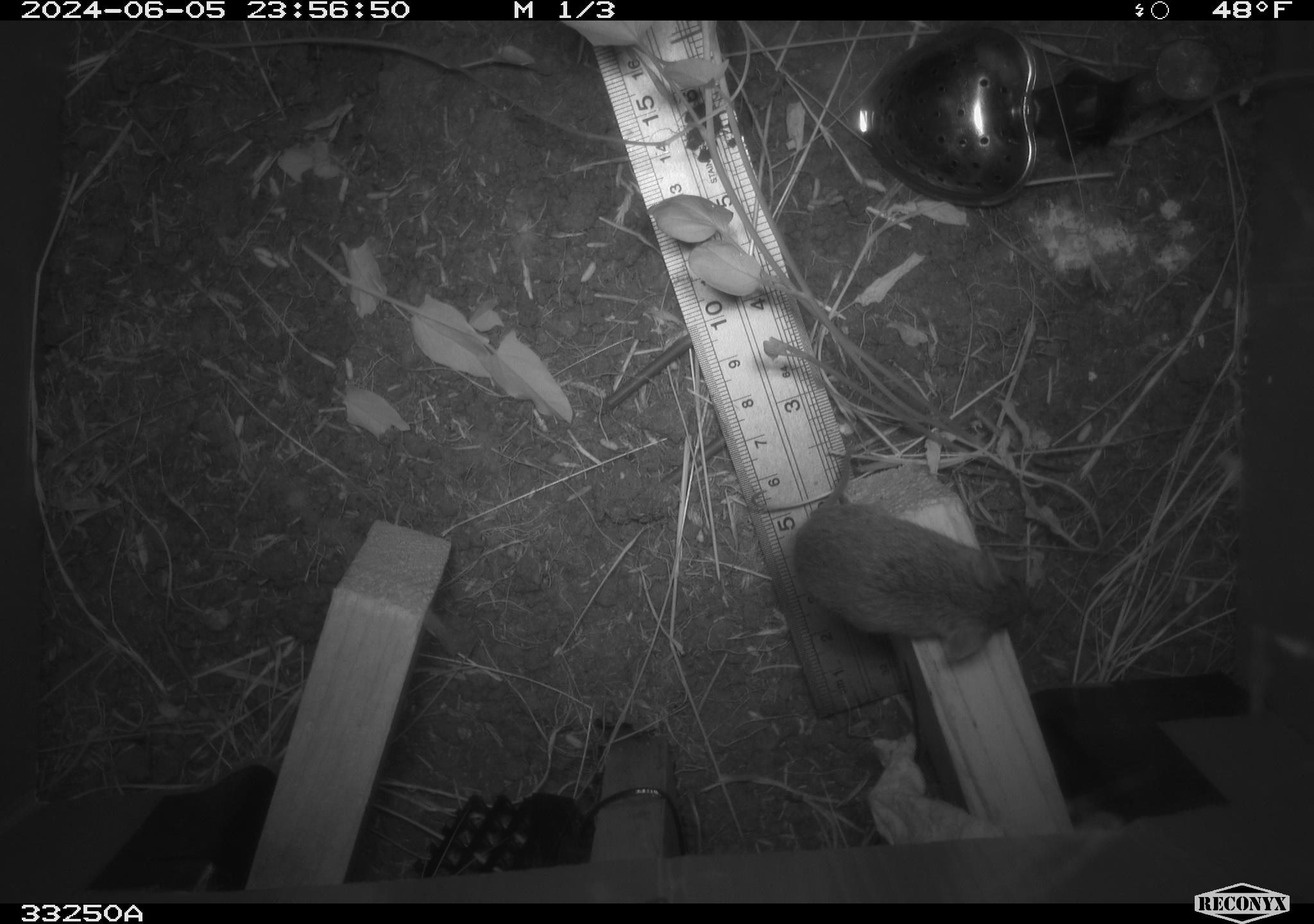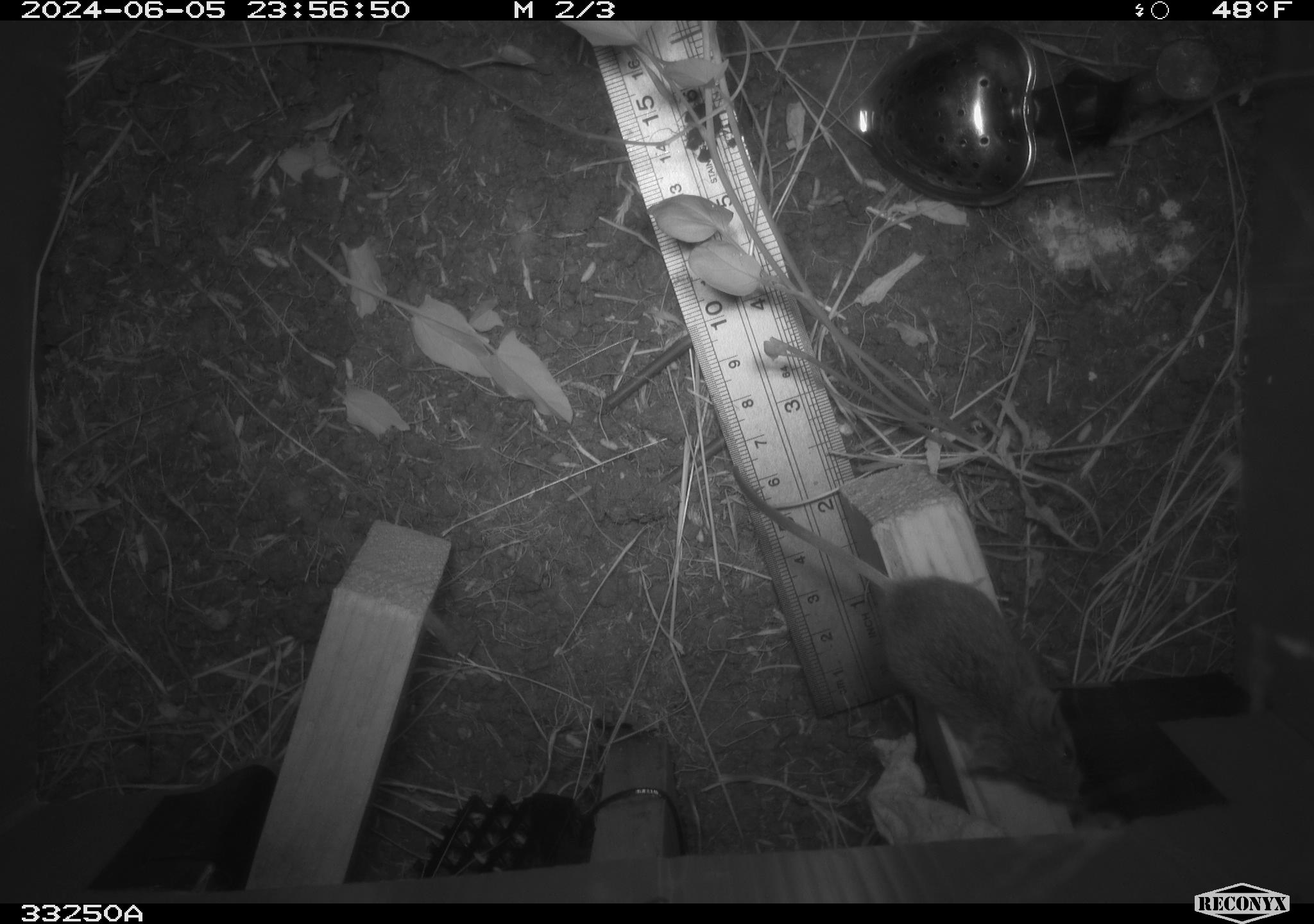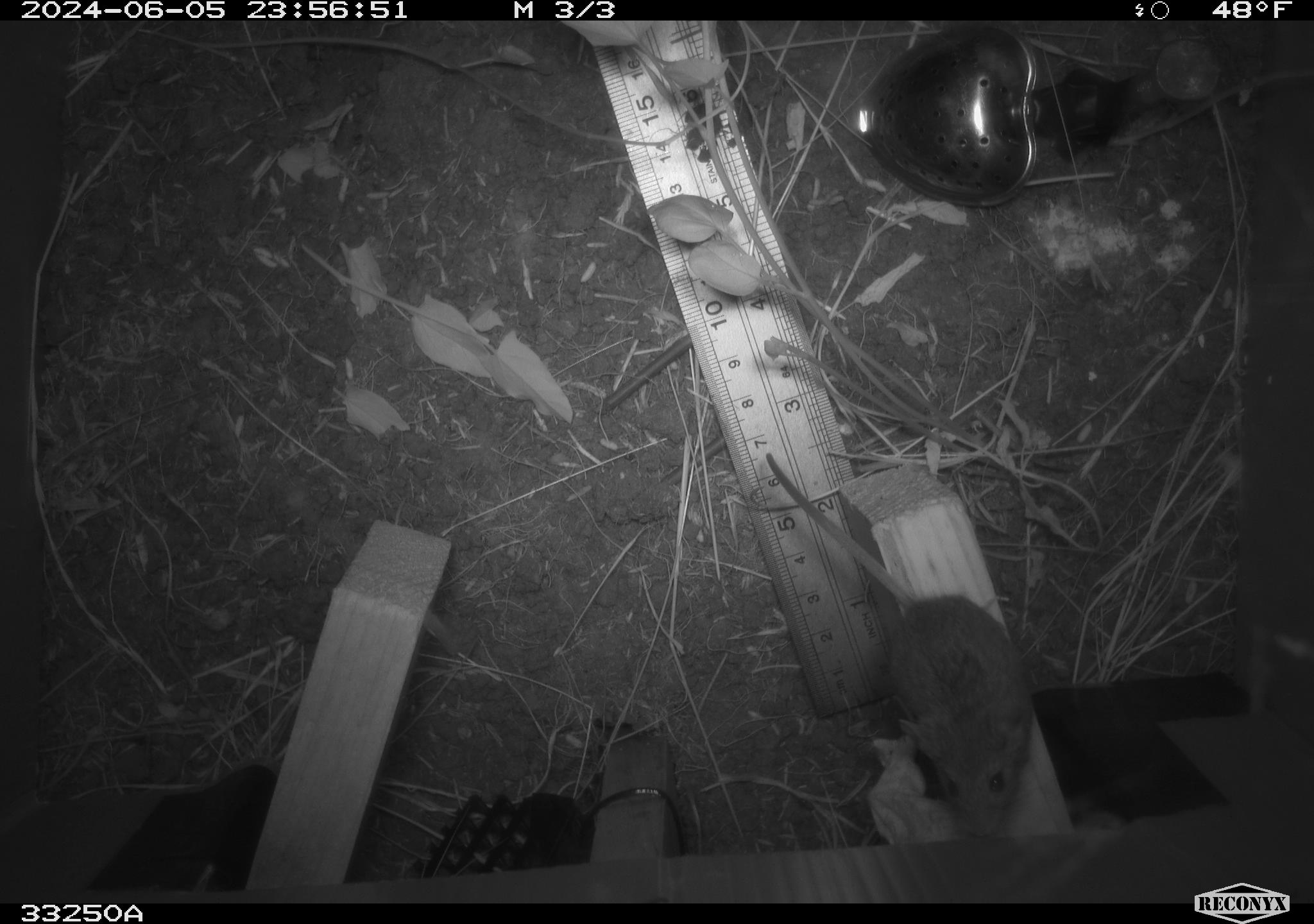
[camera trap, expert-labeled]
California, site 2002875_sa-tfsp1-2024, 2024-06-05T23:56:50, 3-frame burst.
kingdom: Animalia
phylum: Chordata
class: Mammalia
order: Rodentia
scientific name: Rodentia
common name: mouse species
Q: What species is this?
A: Mouse species (Rodentia).